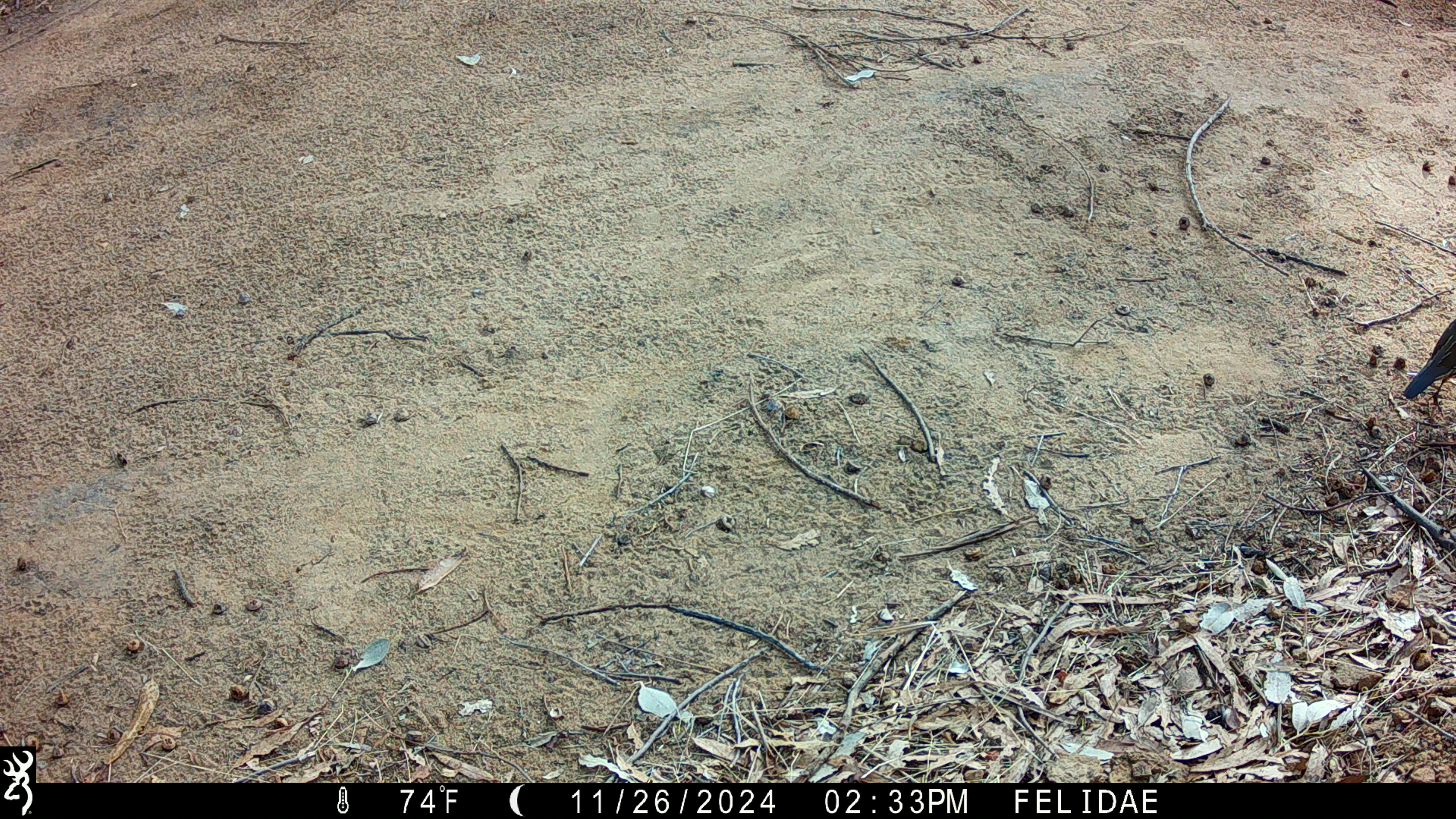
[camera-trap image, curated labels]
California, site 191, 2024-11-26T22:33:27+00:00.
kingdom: Animalia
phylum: Chordata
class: Aves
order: Galliformes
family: Odontophoridae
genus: Callipepla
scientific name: Callipepla californica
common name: california quail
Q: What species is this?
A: California quail (Callipepla californica).